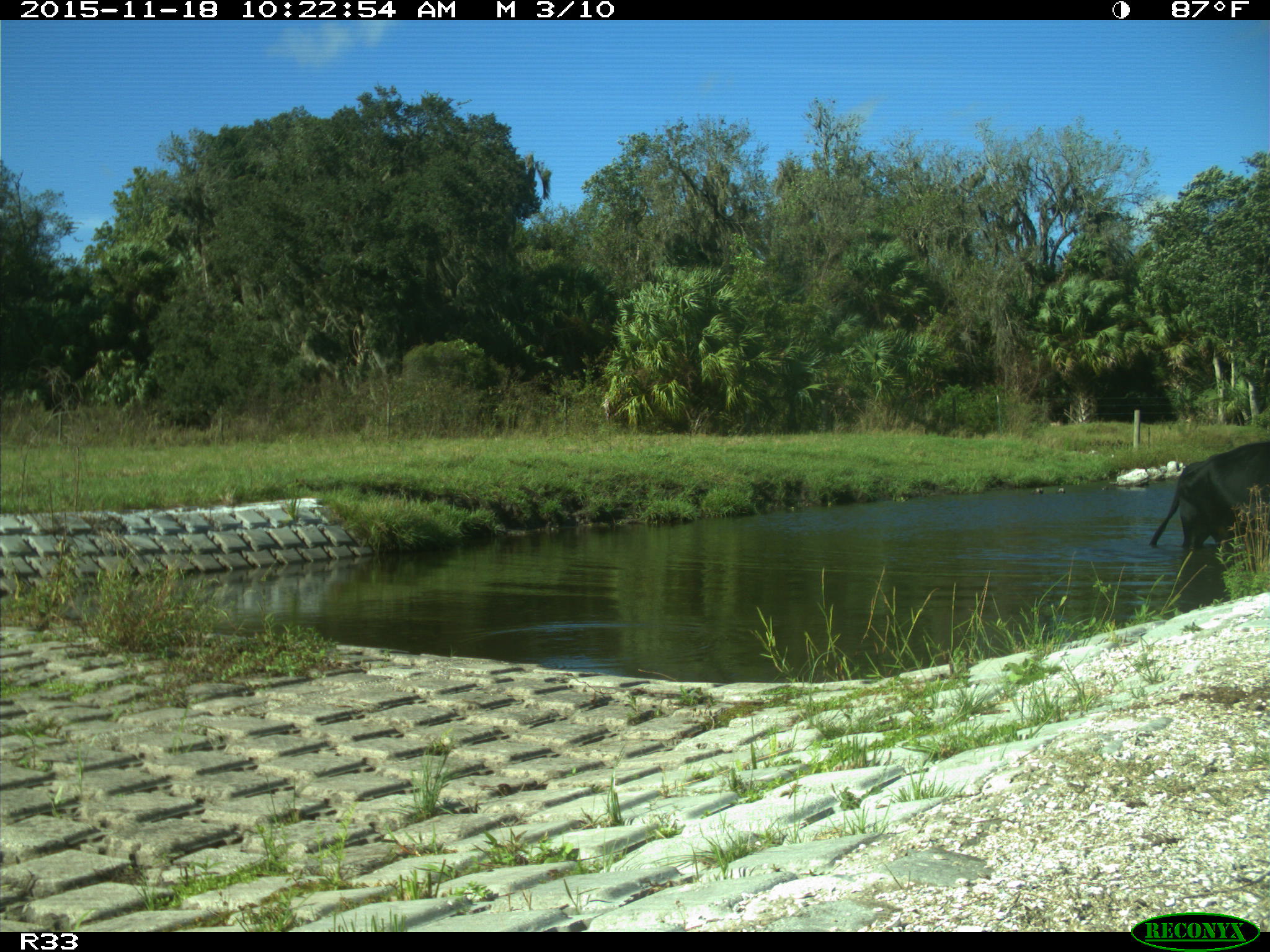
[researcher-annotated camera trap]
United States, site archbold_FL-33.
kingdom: Animalia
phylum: Chordata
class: Mammalia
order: Artiodactyla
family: Bovidae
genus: Bos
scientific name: Bos taurus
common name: domestic cow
Bos taurus (domestic cow).